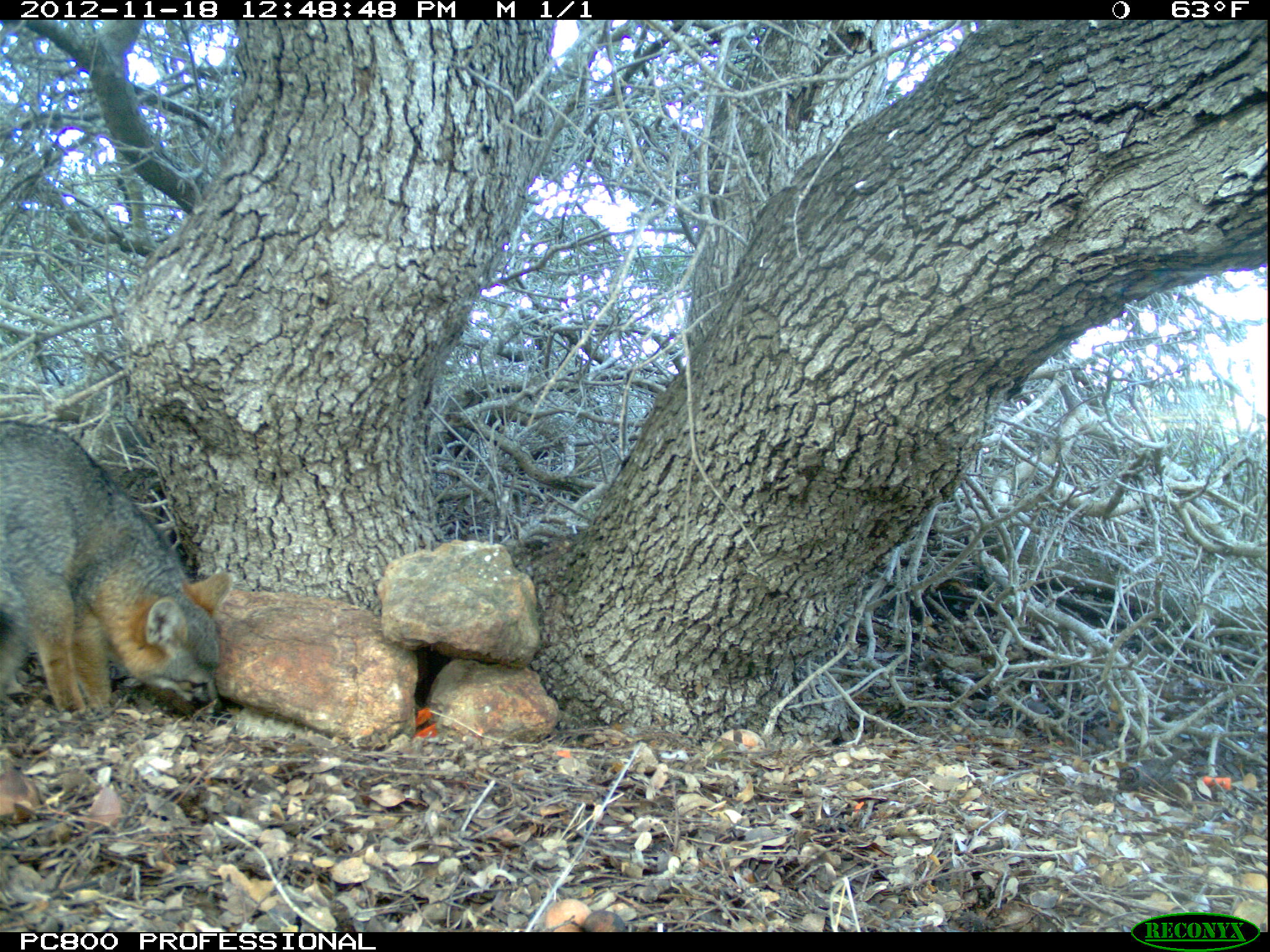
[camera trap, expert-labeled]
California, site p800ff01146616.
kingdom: Animalia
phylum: Chordata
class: Mammalia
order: Carnivora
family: Canidae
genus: Urocyon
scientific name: Urocyon littoralis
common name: island fox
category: fox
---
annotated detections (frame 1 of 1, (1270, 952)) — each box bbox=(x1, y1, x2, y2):
fox: bbox=(0, 418, 231, 719)